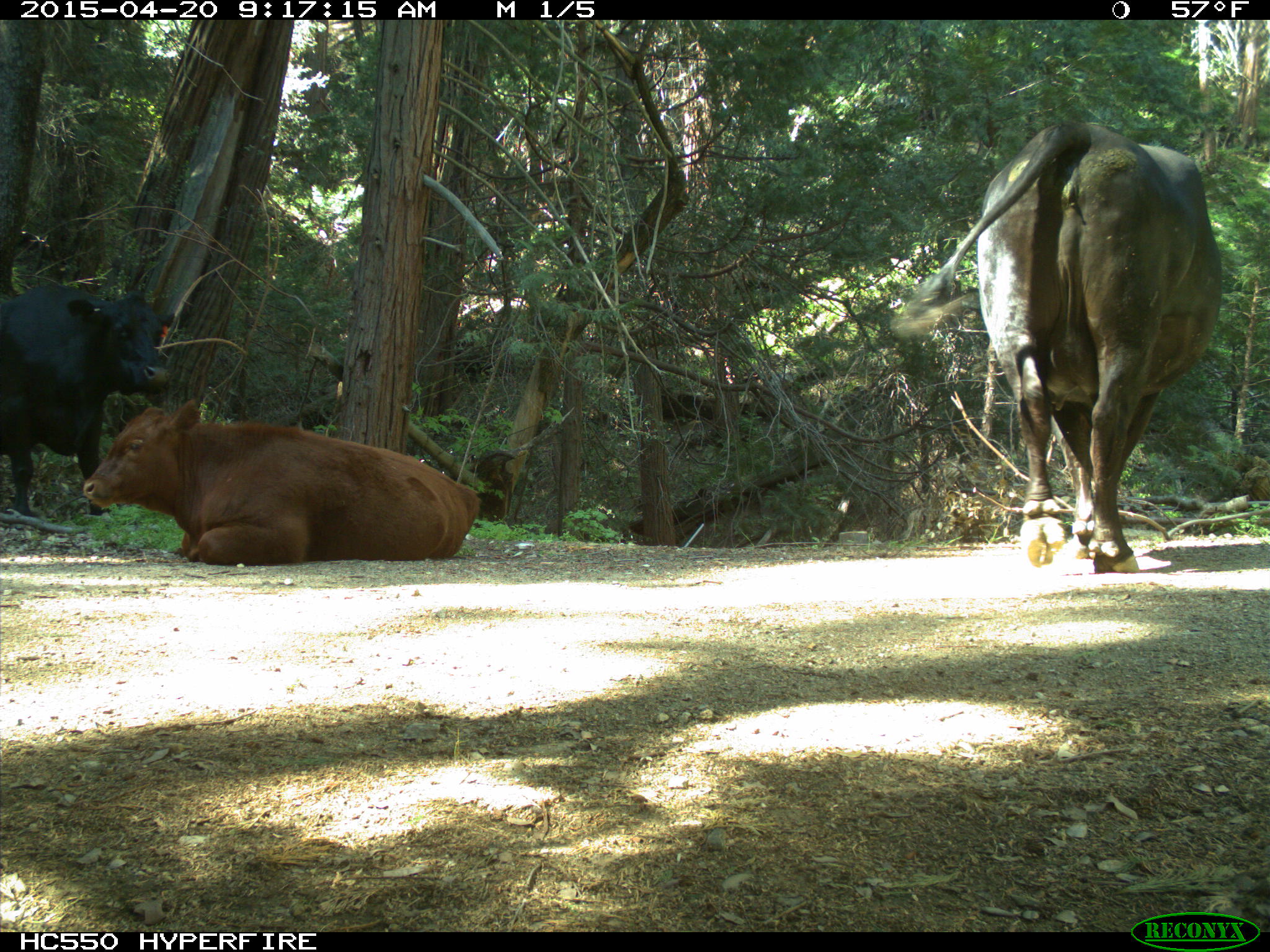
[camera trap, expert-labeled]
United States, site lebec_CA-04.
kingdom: Animalia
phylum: Chordata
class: Mammalia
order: Artiodactyla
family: Bovidae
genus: Bos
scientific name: Bos taurus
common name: domestic cow